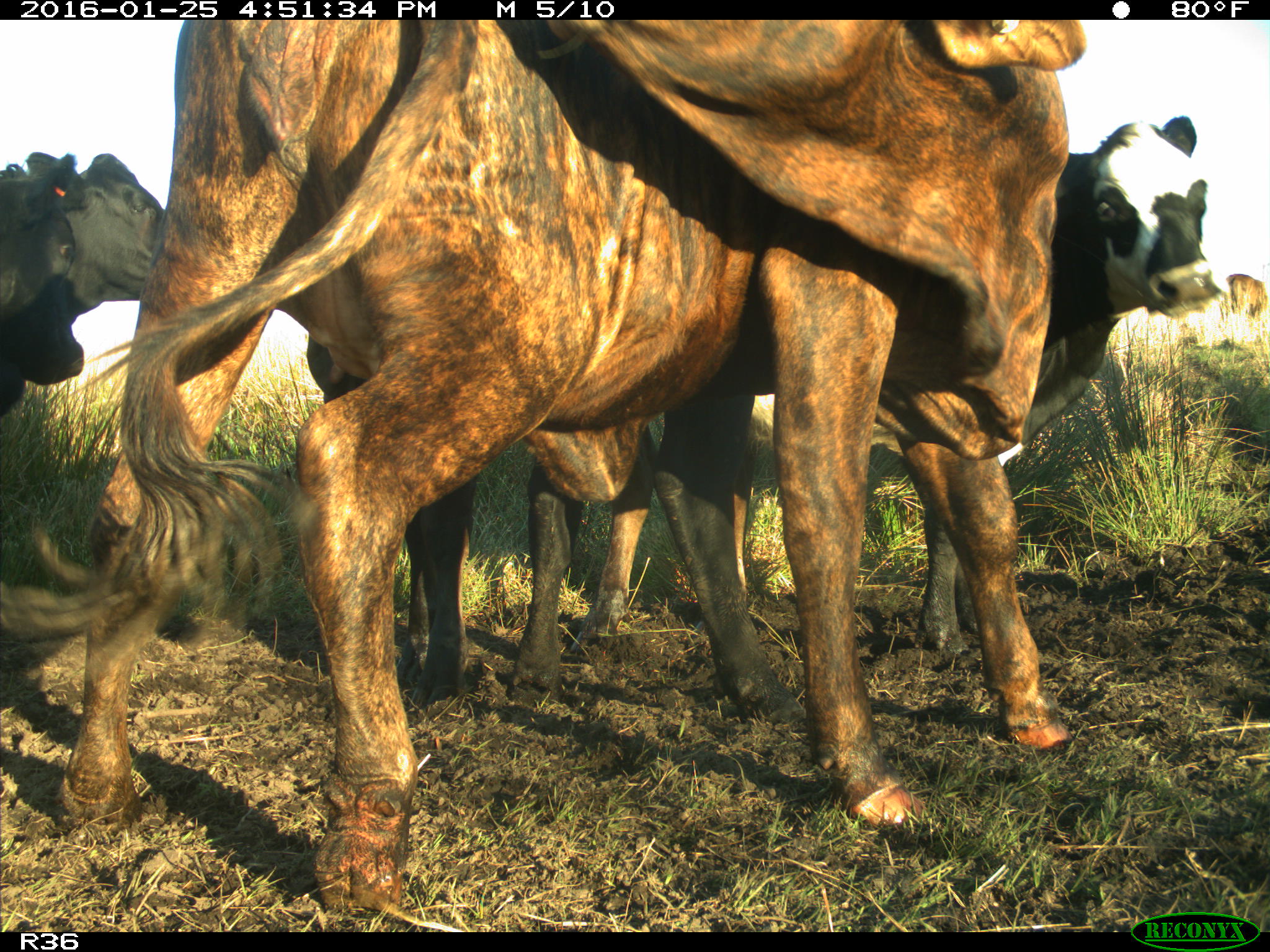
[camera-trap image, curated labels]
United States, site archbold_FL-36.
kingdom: Animalia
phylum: Chordata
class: Mammalia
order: Artiodactyla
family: Bovidae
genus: Bos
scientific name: Bos taurus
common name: domestic cow